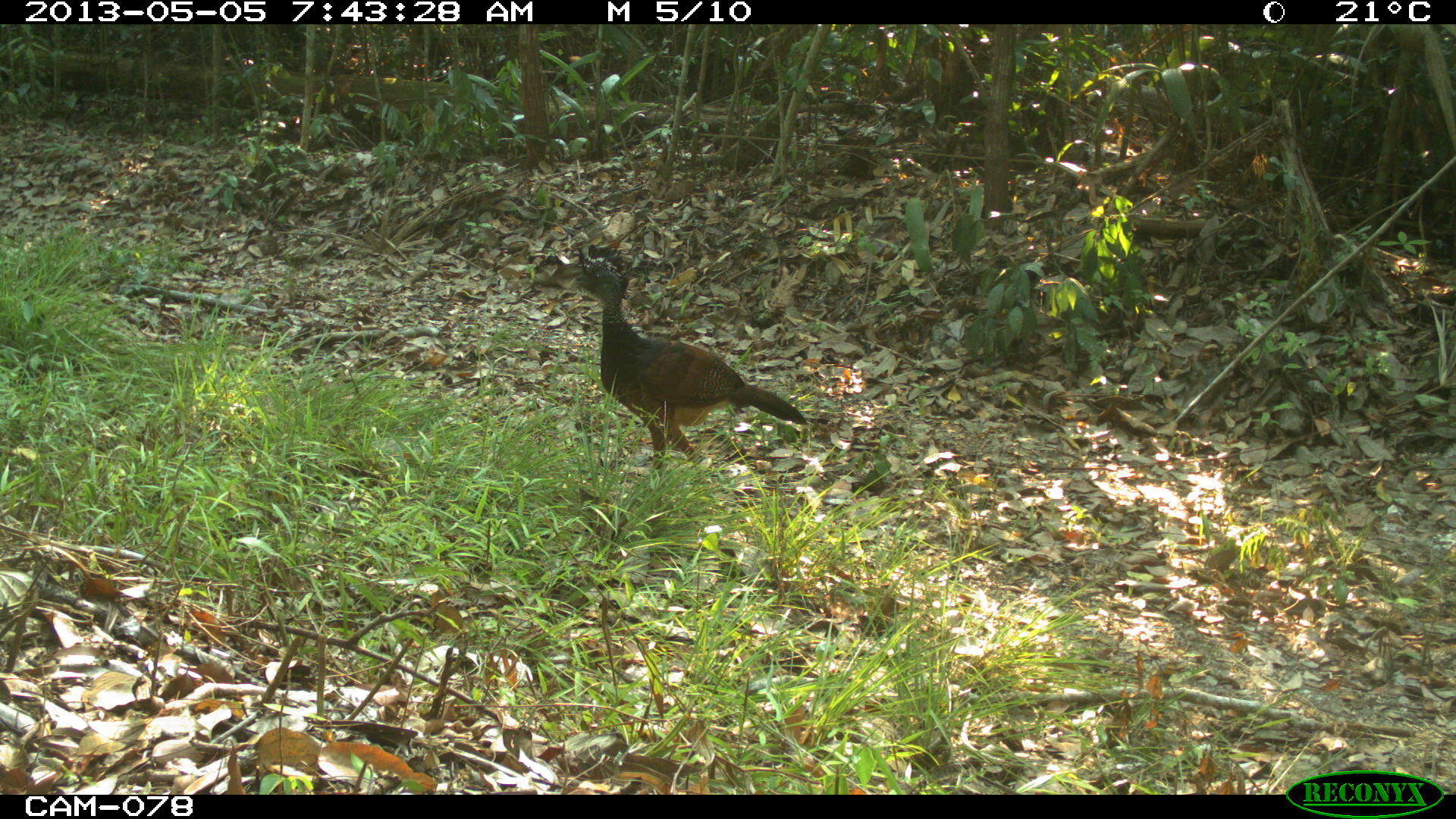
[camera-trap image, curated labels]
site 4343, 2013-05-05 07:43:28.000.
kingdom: Animalia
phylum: Chordata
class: Aves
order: Galliformes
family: Cracidae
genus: Crax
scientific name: Crax rubra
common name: great curassow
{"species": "Crax rubra (great curassow)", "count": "1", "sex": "female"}